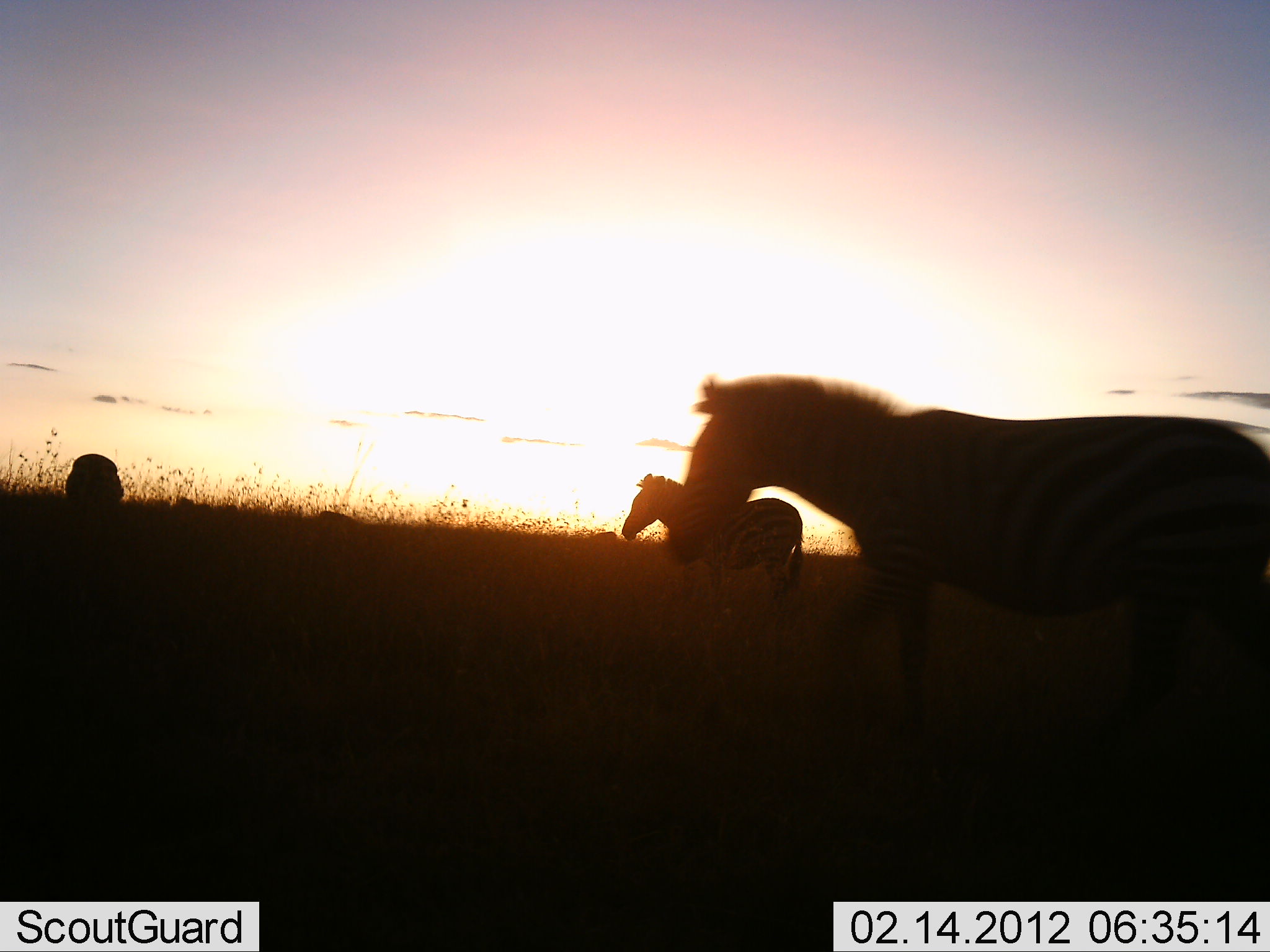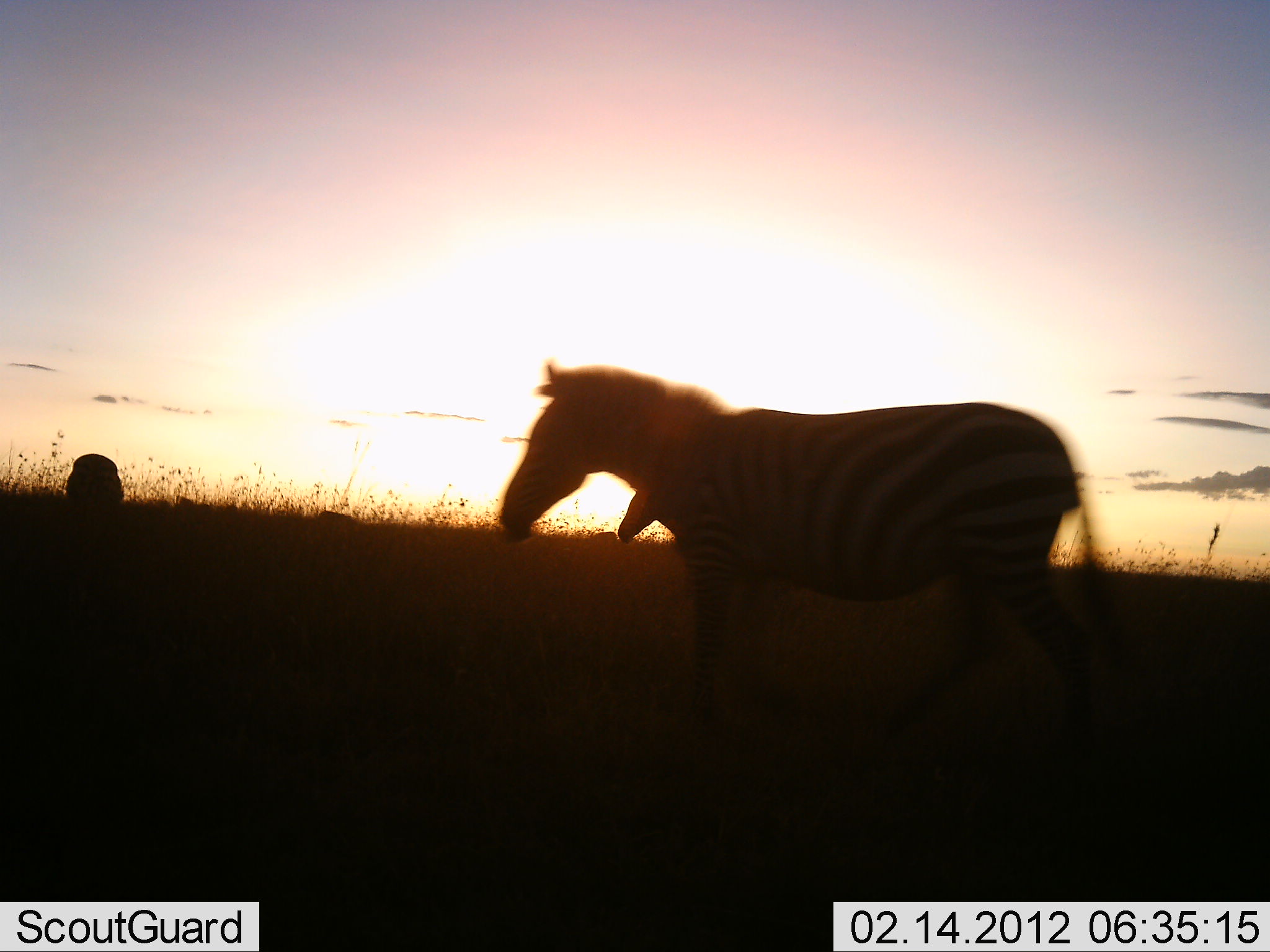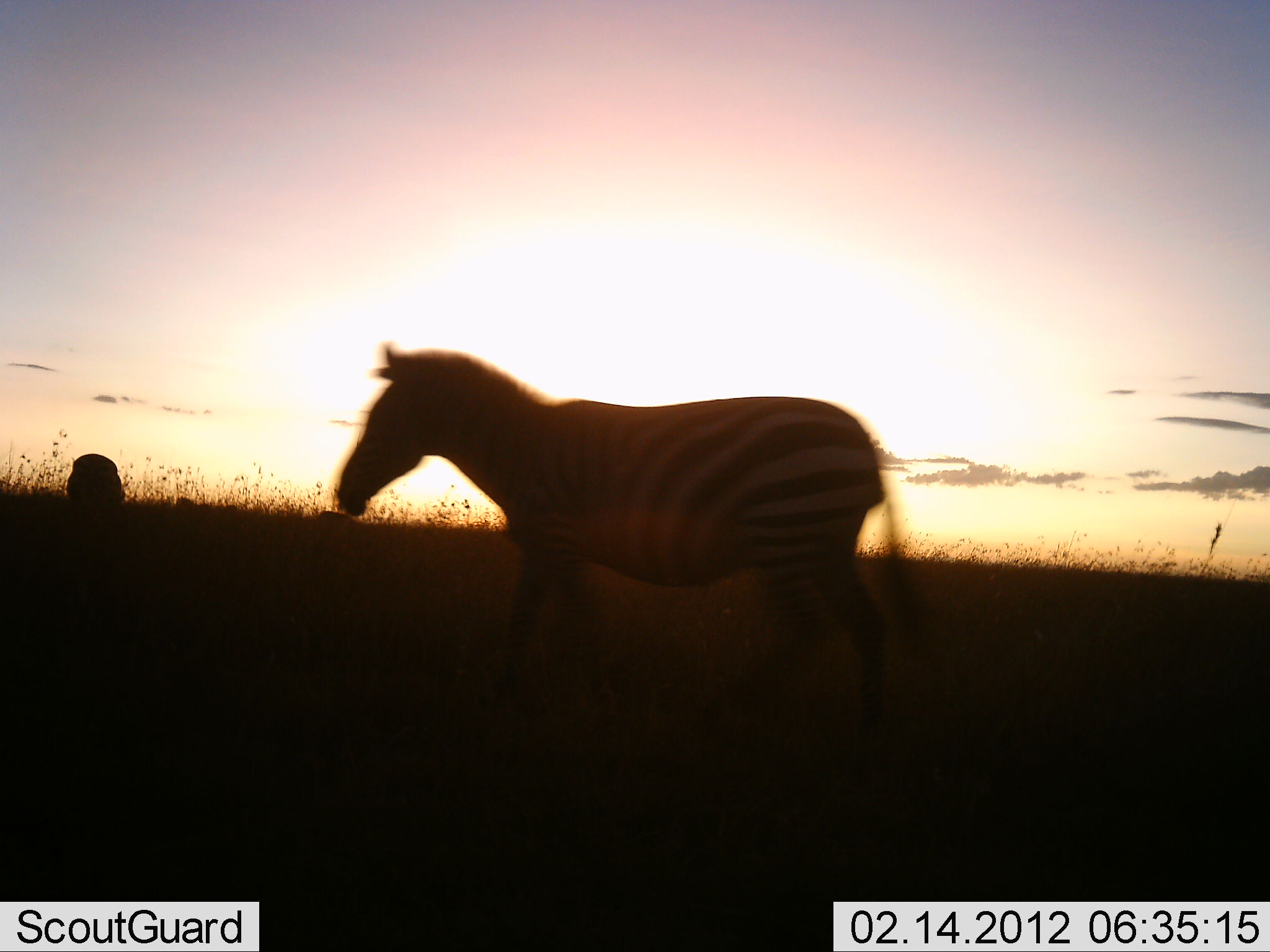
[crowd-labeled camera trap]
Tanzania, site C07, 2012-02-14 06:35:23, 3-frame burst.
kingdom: Animalia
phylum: Chordata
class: Mammalia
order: Perissodactyla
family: Equidae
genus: Equus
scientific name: Equus quagga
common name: plains zebra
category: zebra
Zebra (plains zebra) (Equus quagga), count 3. Behavior (volunteer vote fractions): standing 32%, resting 0%, moving 96%, interacting 0%. Young present (vote fraction): 12%. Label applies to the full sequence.